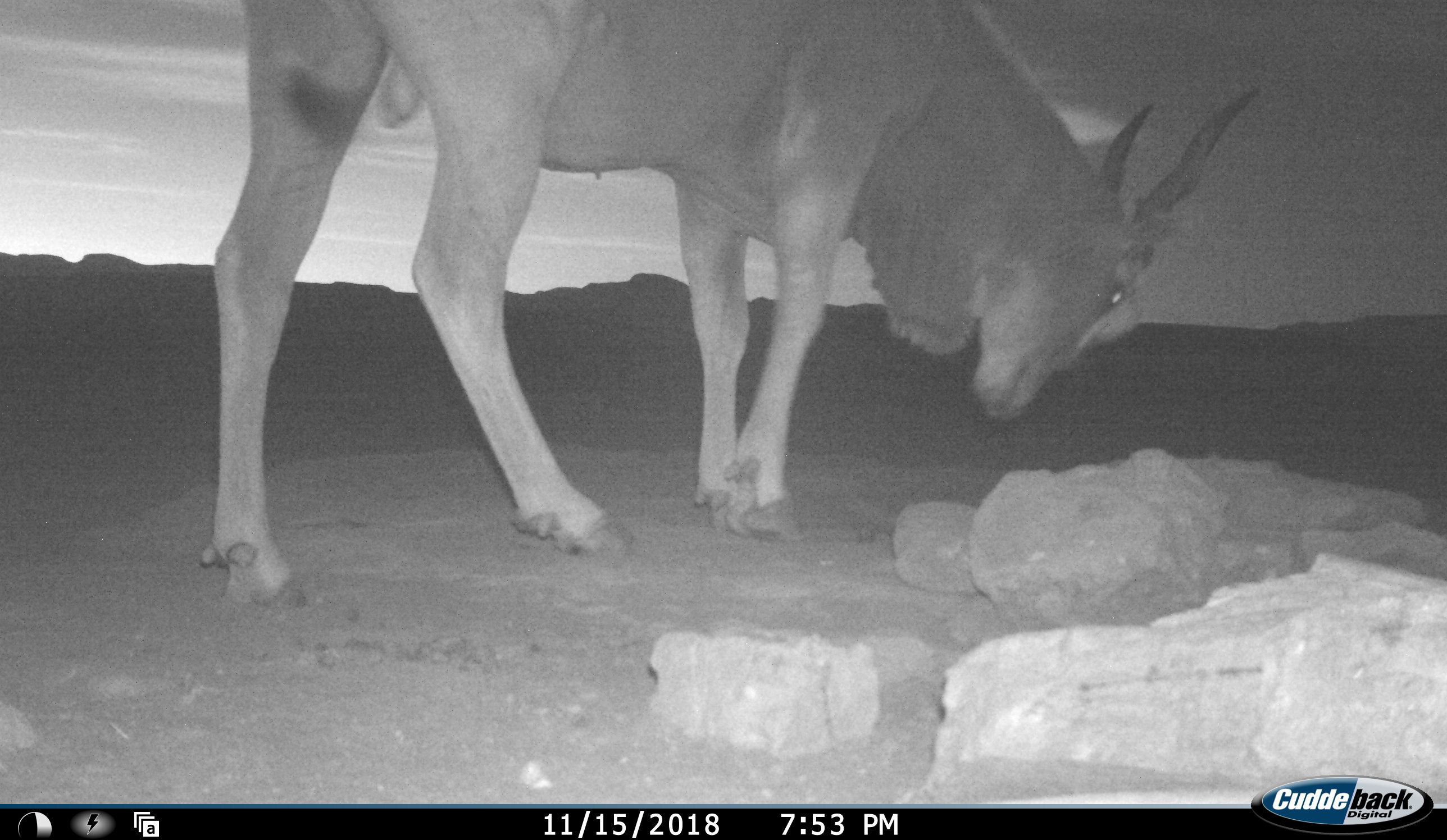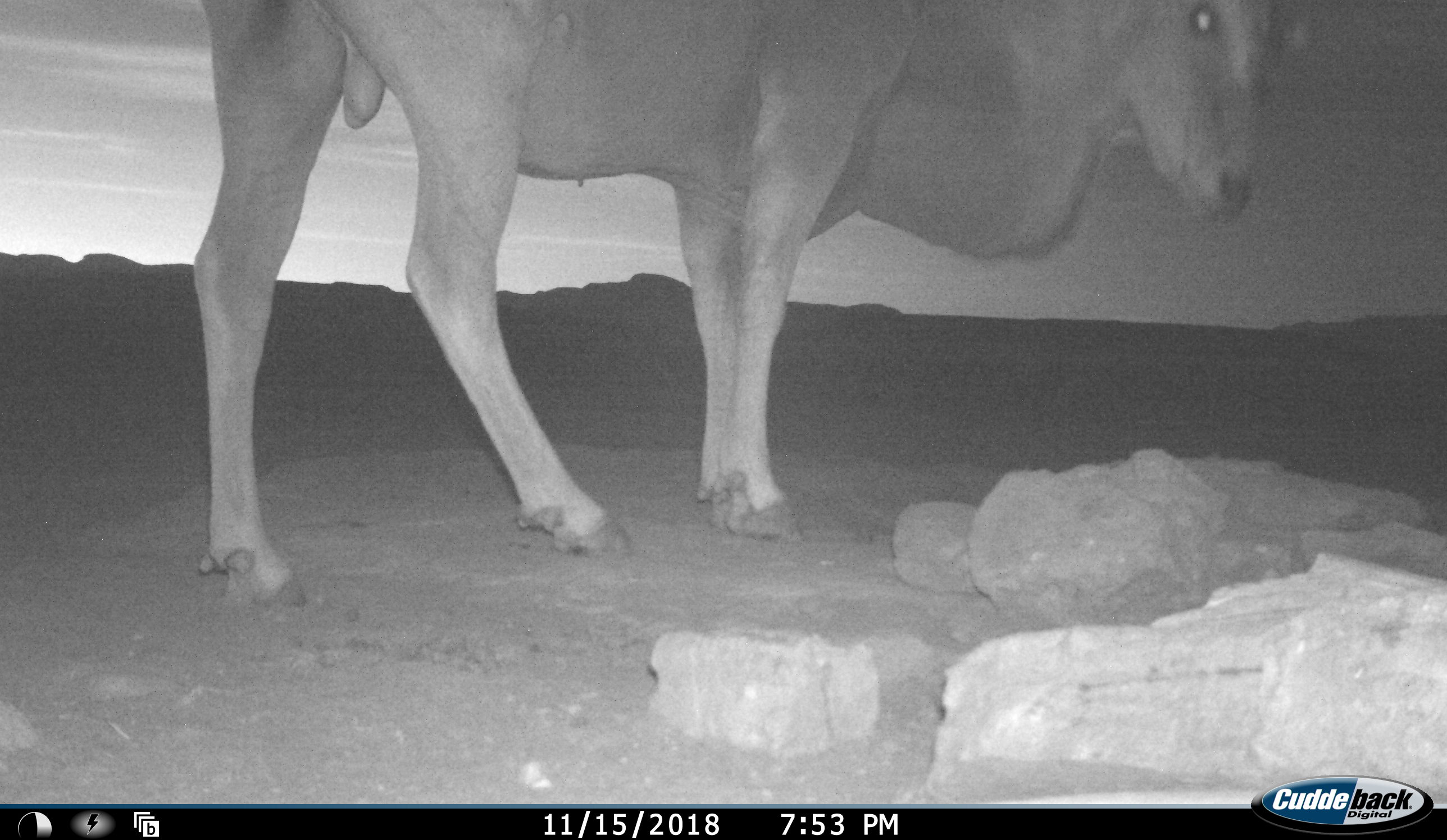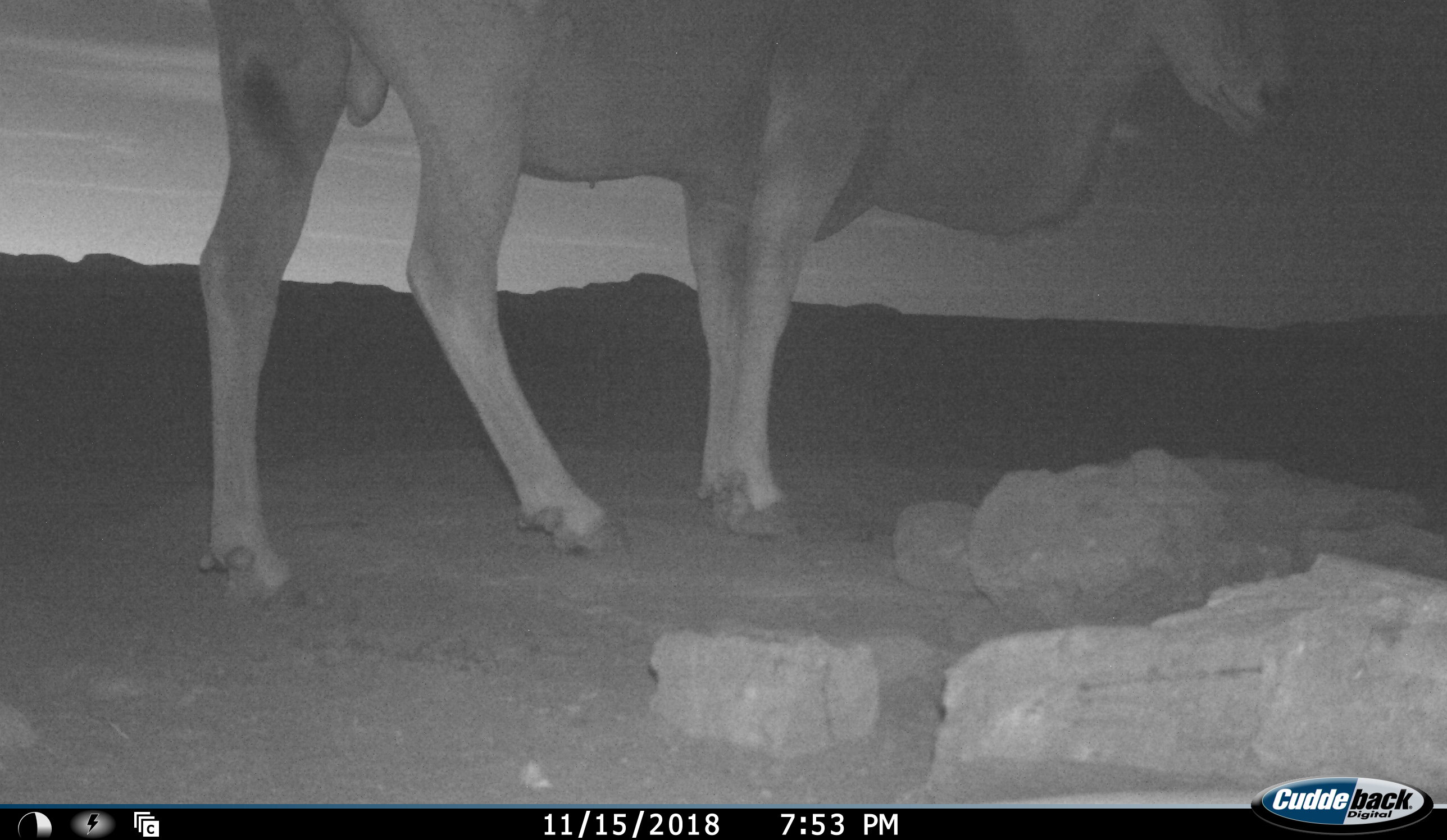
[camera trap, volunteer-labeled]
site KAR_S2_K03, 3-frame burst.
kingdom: Animalia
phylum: Chordata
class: Mammalia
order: Artiodactyla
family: Bovidae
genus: Tragelaphus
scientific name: Tragelaphus oryx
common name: eland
Eland (Tragelaphus oryx), count 1. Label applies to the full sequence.